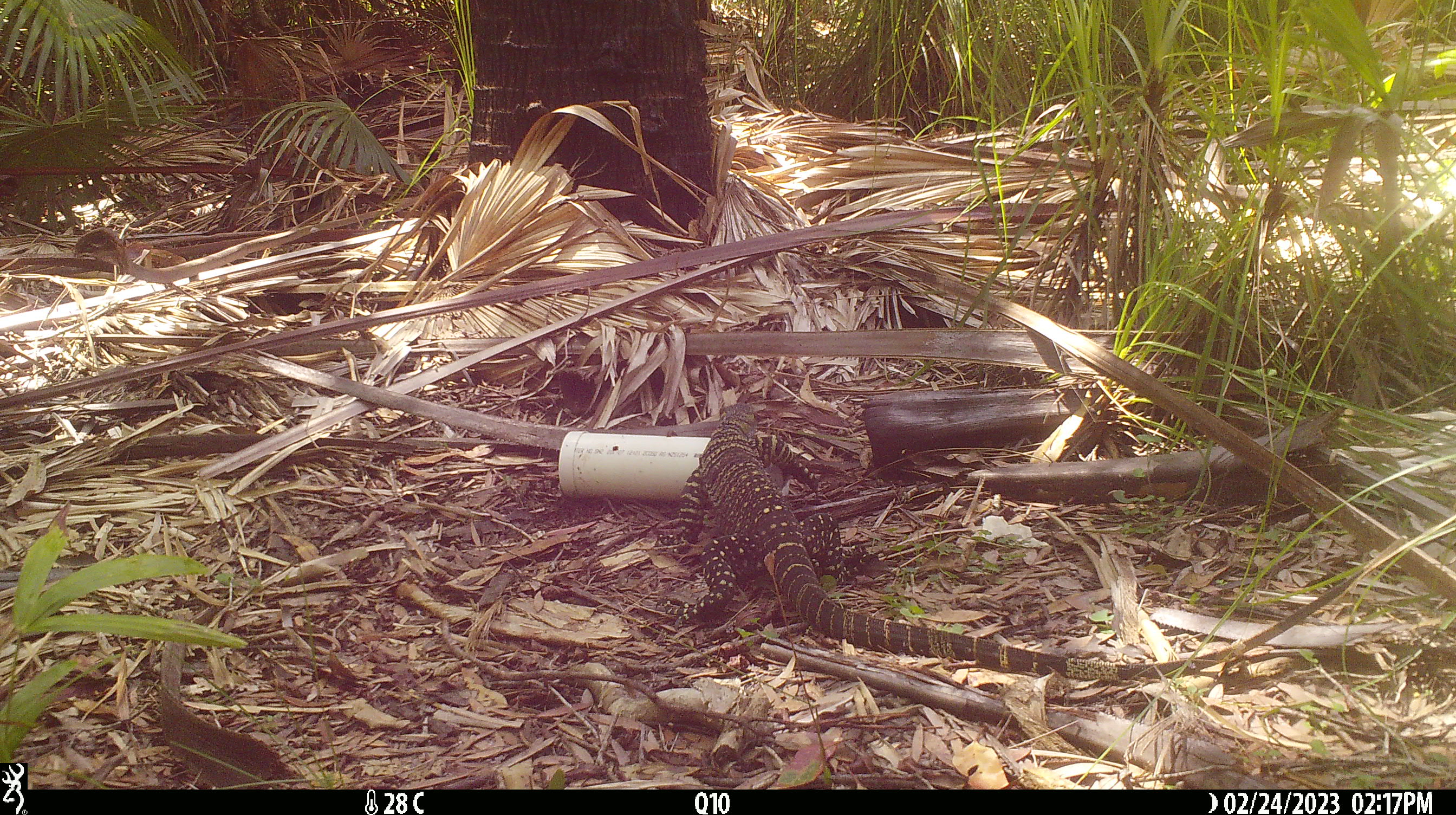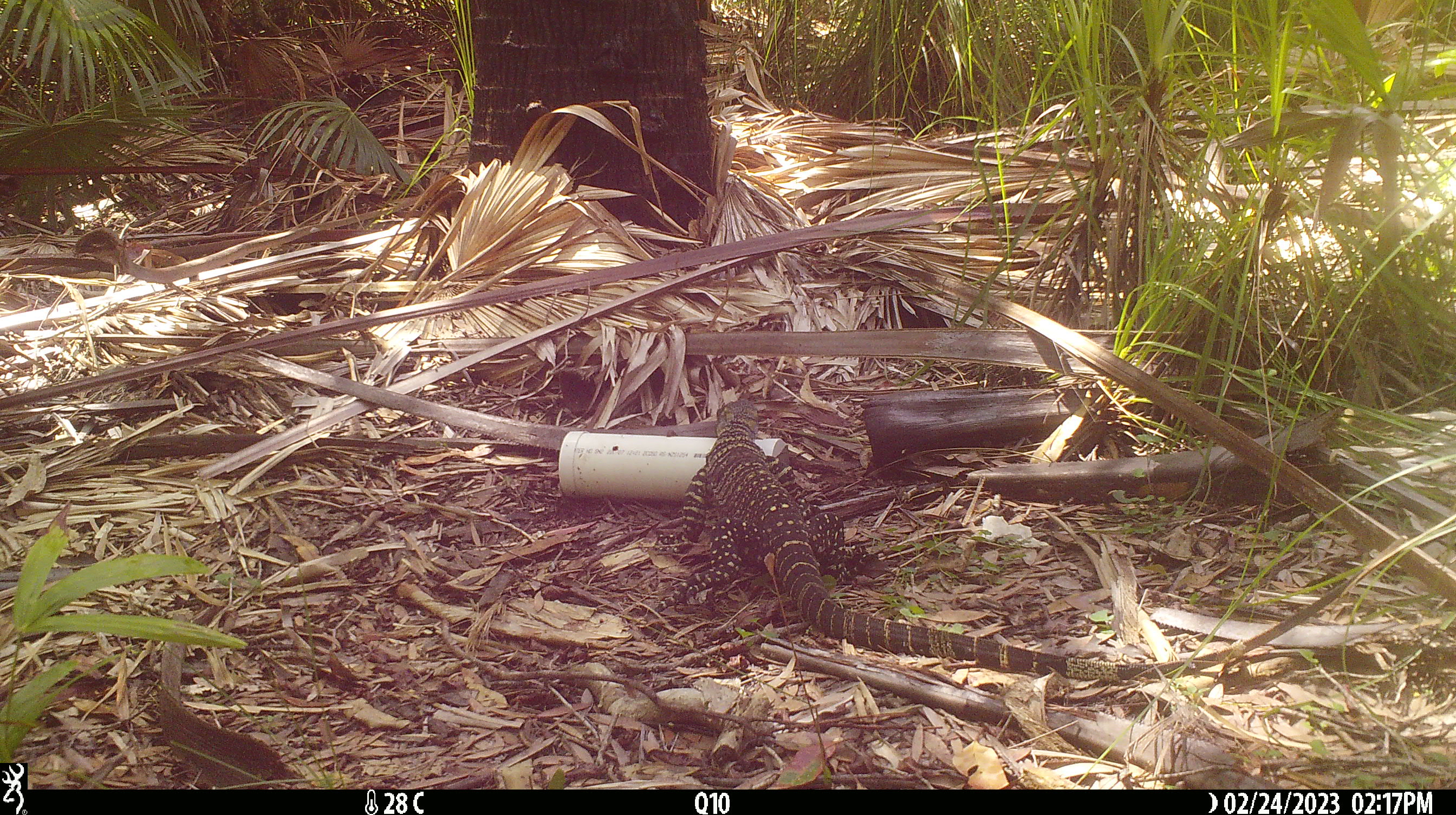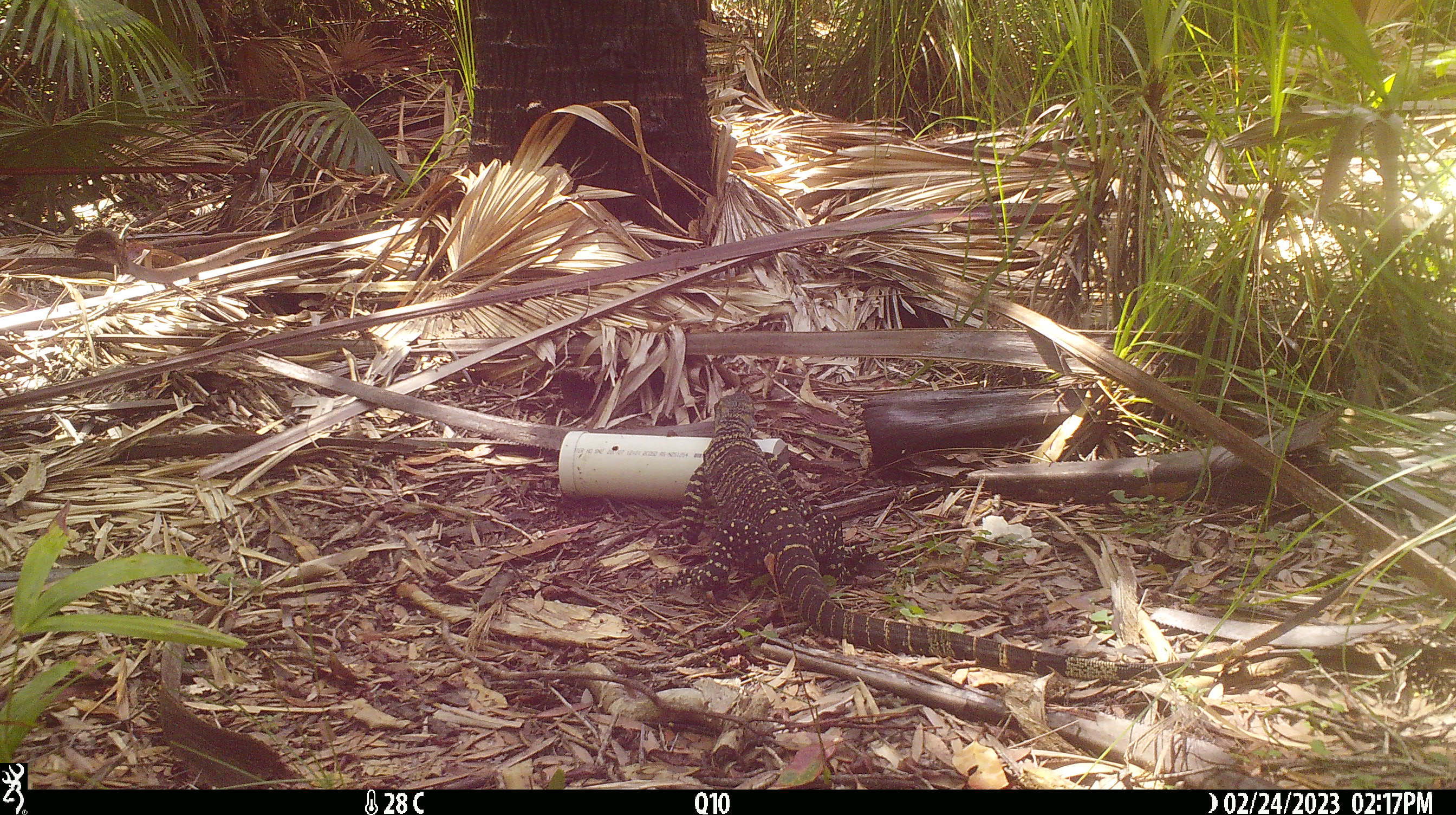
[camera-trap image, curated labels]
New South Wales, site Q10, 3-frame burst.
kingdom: Animalia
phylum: Chordata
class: Reptilia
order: Squamata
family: Varanidae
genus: Varanus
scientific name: Varanus varius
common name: lace monitor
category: goanna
Goanna (lace monitor) (Varanus varius).